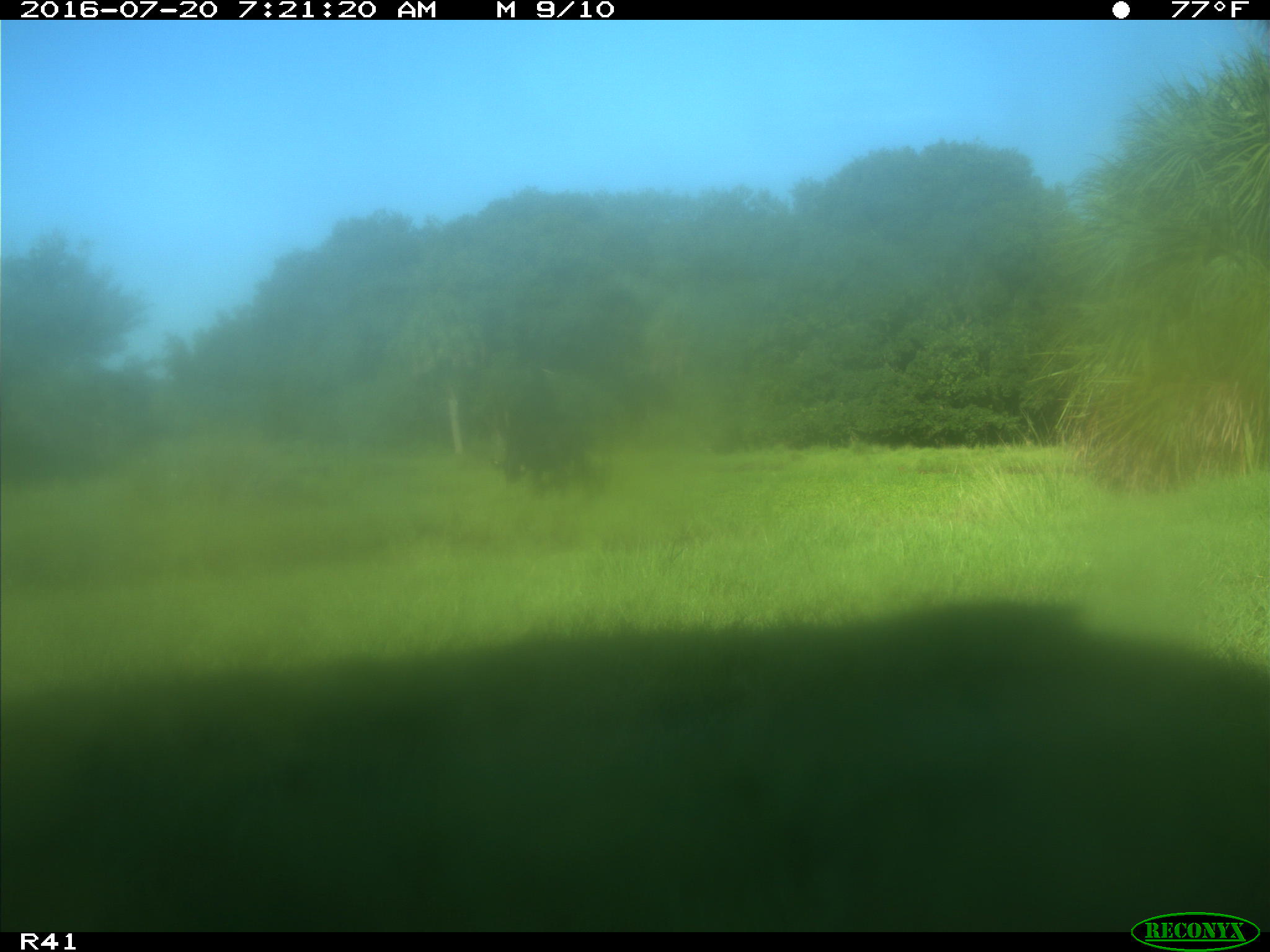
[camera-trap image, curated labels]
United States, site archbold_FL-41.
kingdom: Animalia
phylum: Chordata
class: Mammalia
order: Artiodactyla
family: Bovidae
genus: Bos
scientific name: Bos taurus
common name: domestic cow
Bos taurus (domestic cow).